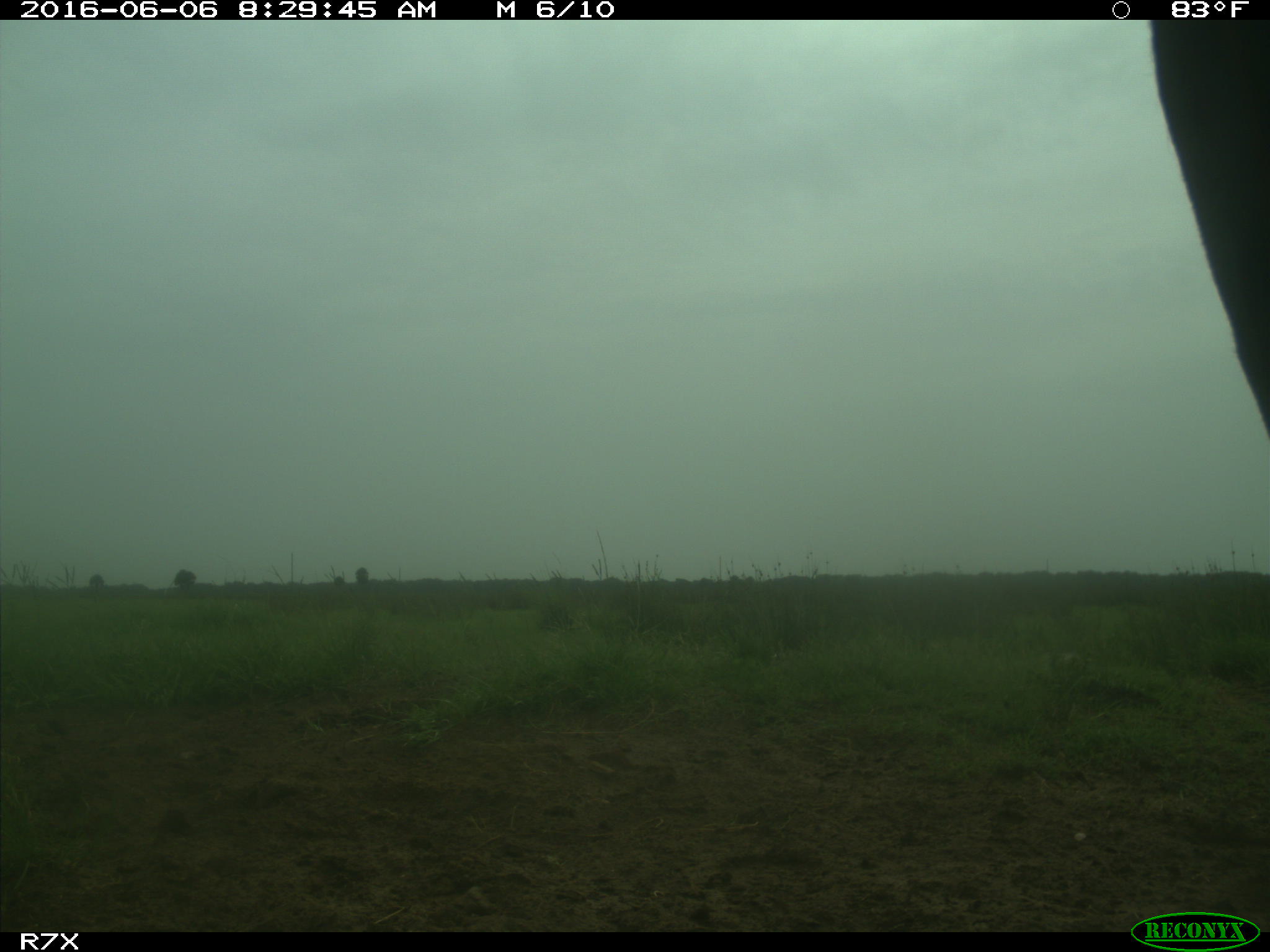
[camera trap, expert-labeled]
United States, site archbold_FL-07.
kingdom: Animalia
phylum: Chordata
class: Mammalia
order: Artiodactyla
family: Bovidae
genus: Bos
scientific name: Bos taurus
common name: domestic cow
Bos taurus (domestic cow).